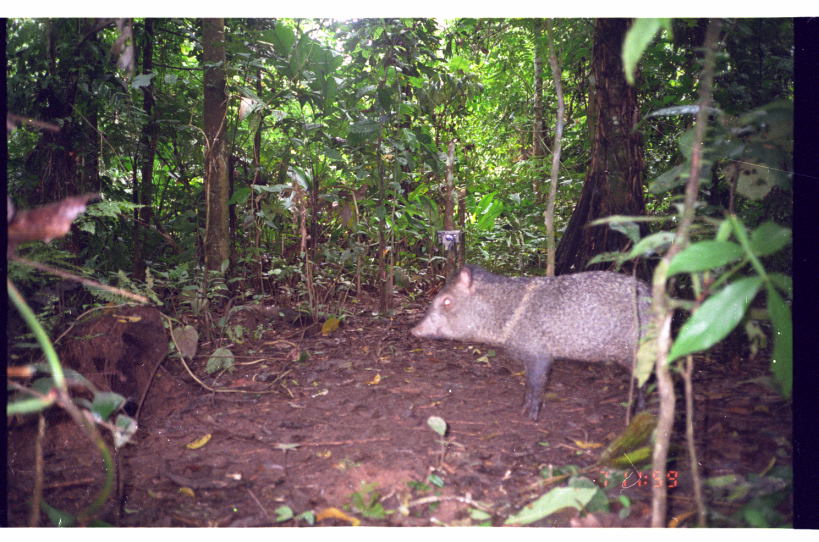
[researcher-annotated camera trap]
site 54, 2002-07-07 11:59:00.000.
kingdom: Animalia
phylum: Chordata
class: Mammalia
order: Artiodactyla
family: Tayassuidae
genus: Pecari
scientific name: Pecari tajacu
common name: collared peccary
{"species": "Pecari tajacu (collared peccary)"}